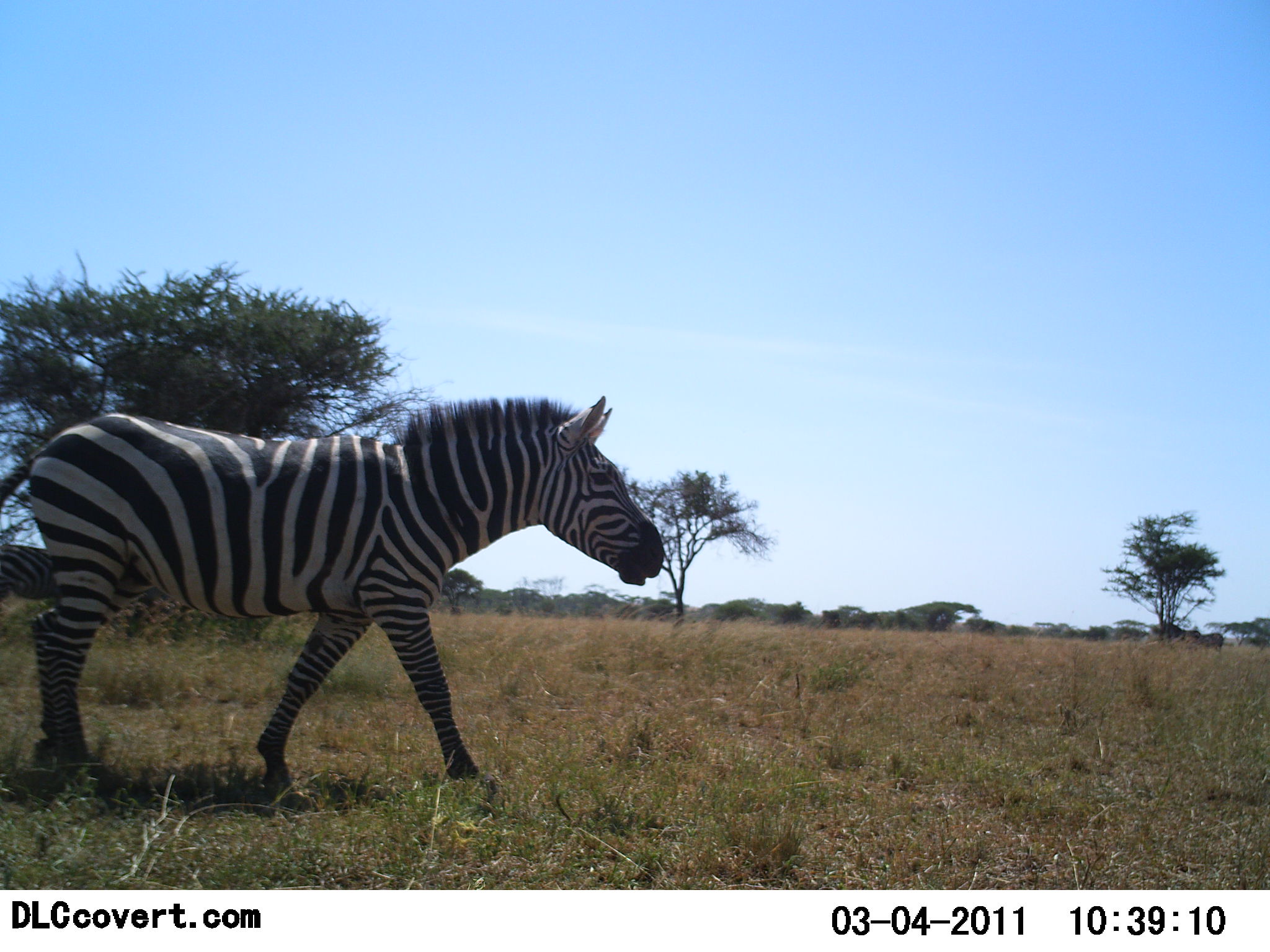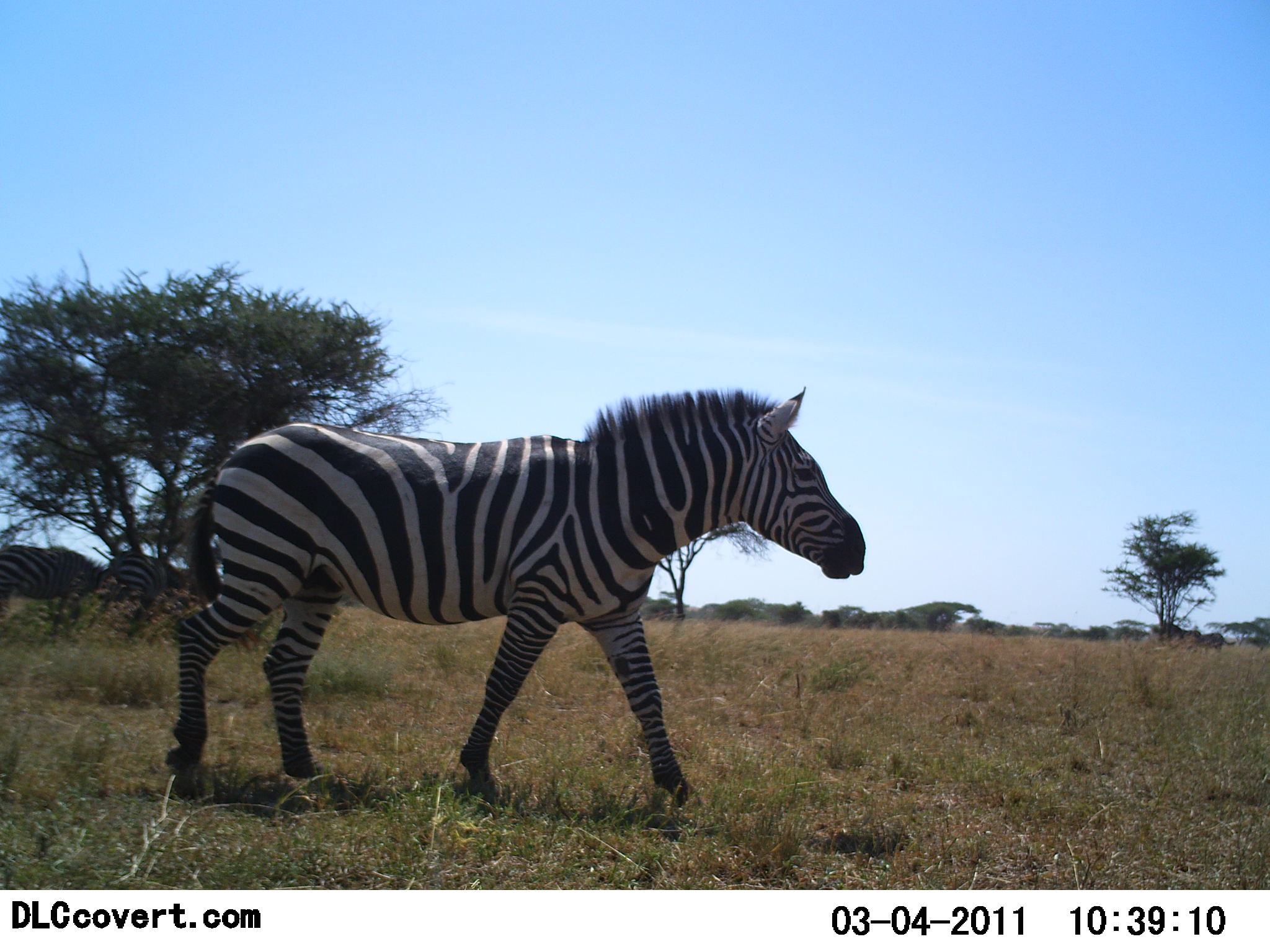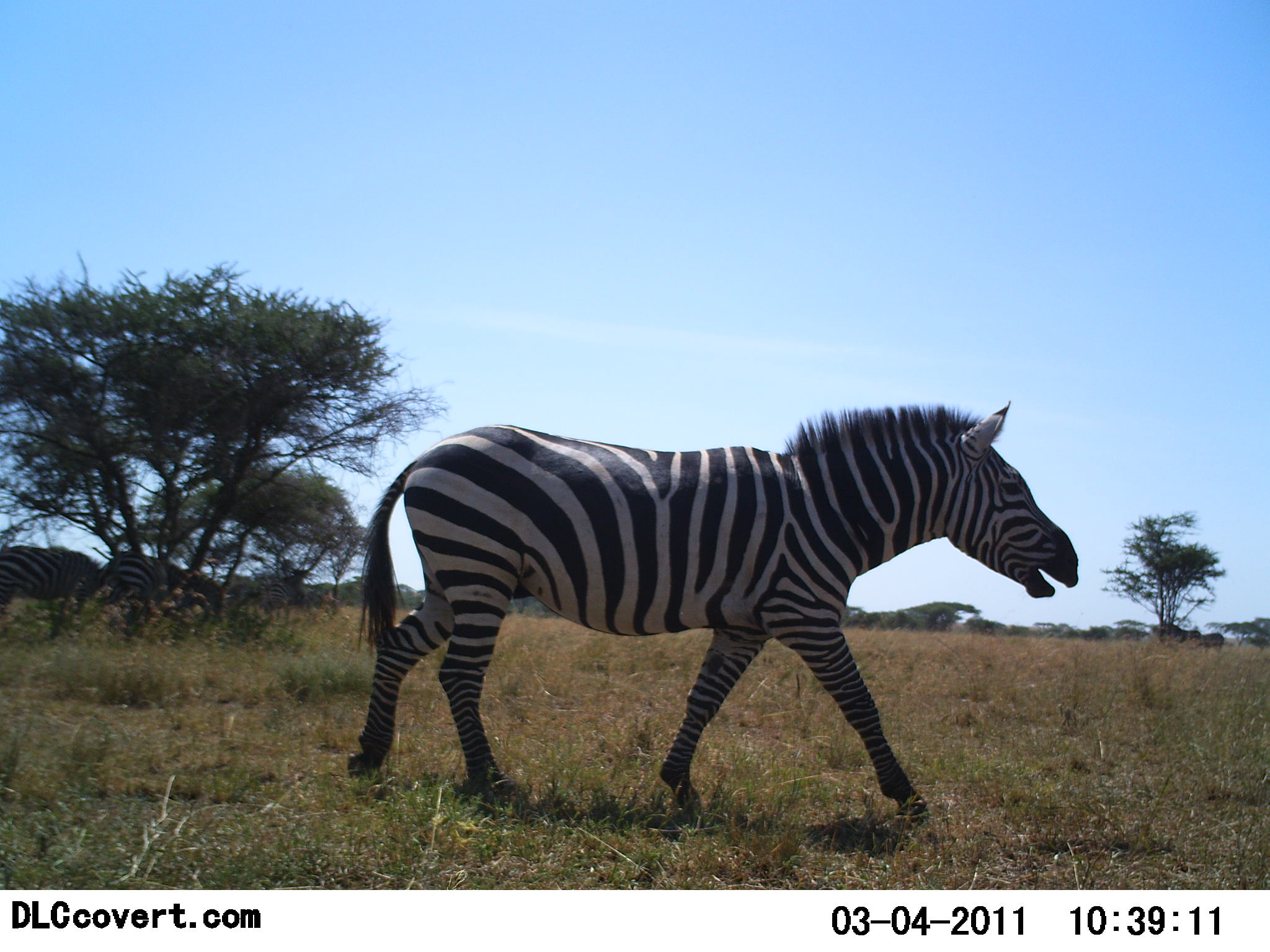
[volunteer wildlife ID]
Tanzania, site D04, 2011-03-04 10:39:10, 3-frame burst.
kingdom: Animalia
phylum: Chordata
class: Mammalia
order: Perissodactyla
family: Equidae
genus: Equus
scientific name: Equus quagga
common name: plains zebra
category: zebra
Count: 3.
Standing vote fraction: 30%.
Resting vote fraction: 0%.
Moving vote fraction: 100%.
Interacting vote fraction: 0%.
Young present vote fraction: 0%.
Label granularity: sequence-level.